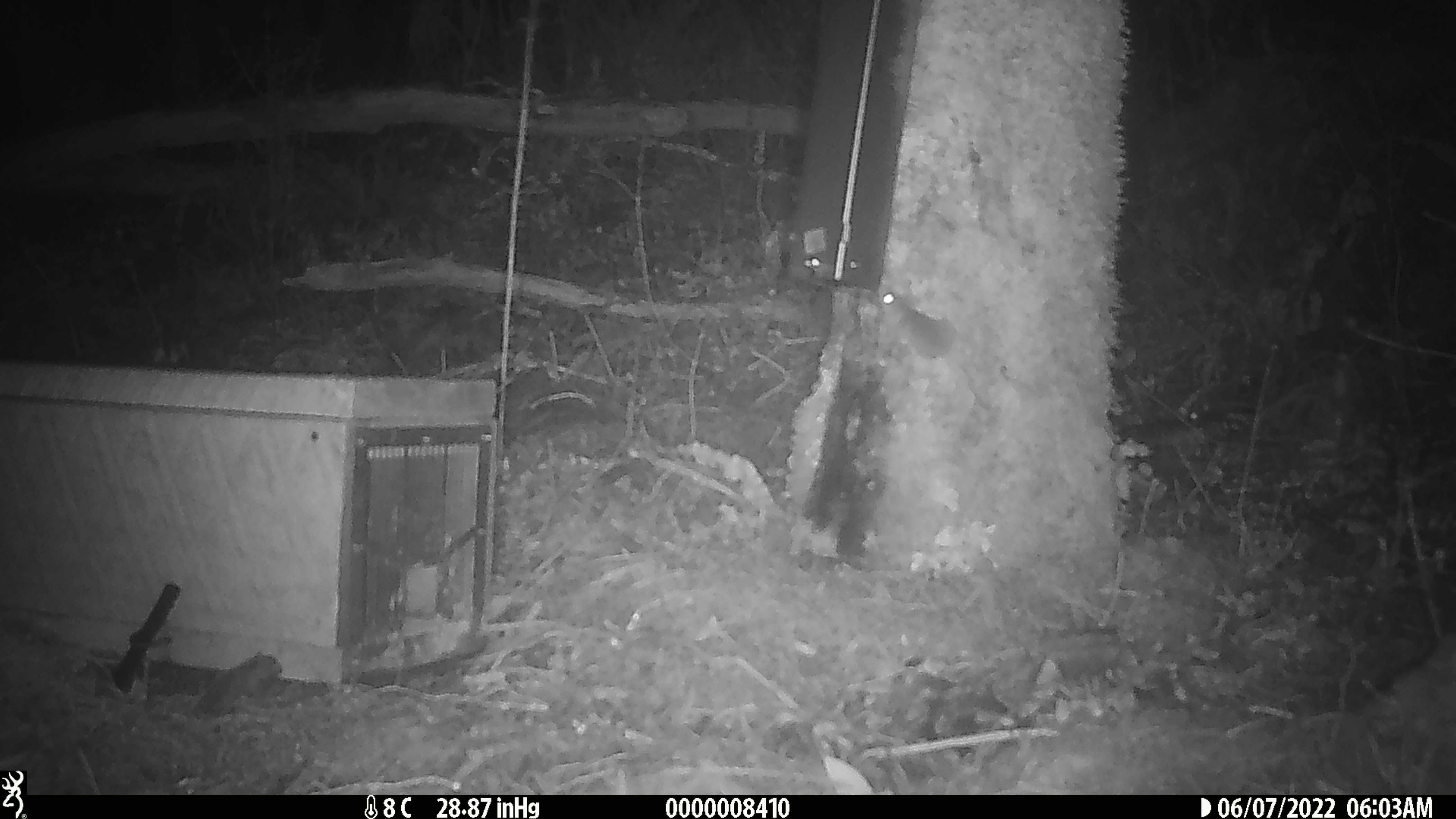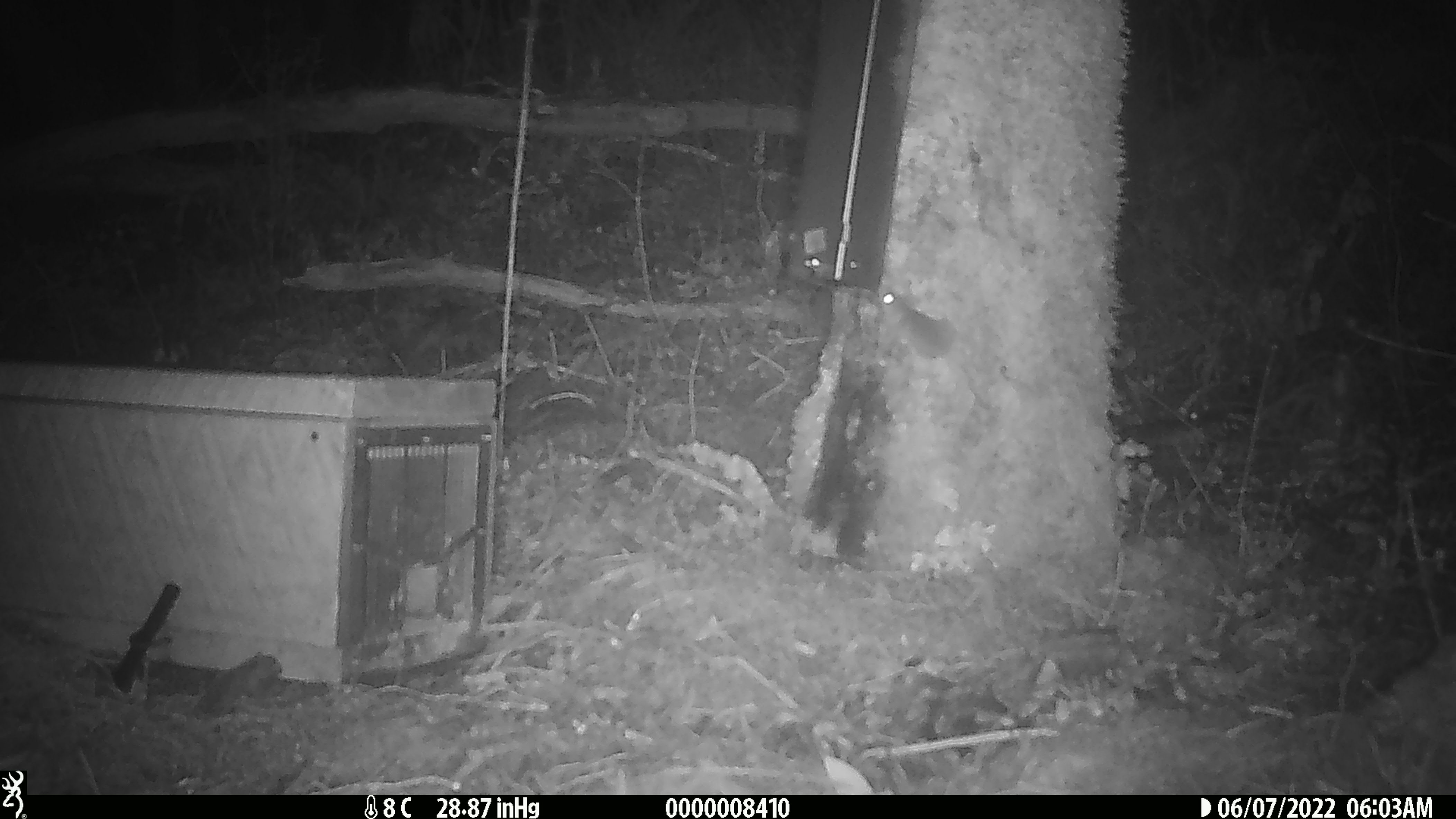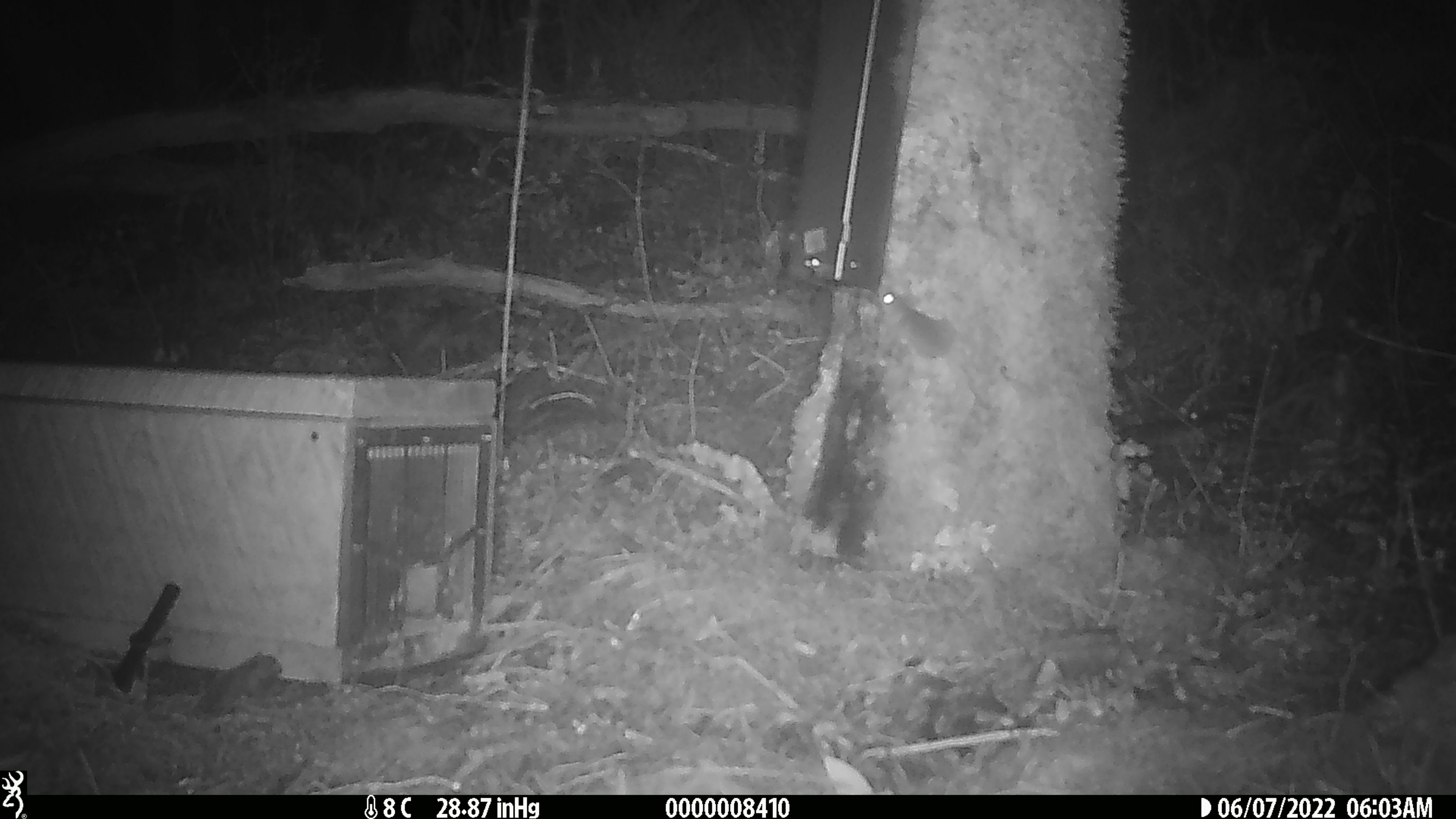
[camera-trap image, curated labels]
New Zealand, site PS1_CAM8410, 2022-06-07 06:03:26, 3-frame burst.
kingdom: Animalia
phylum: Chordata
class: Mammalia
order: Rodentia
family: Muridae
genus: Mus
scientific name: Mus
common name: mouse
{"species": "mouse (Mus)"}